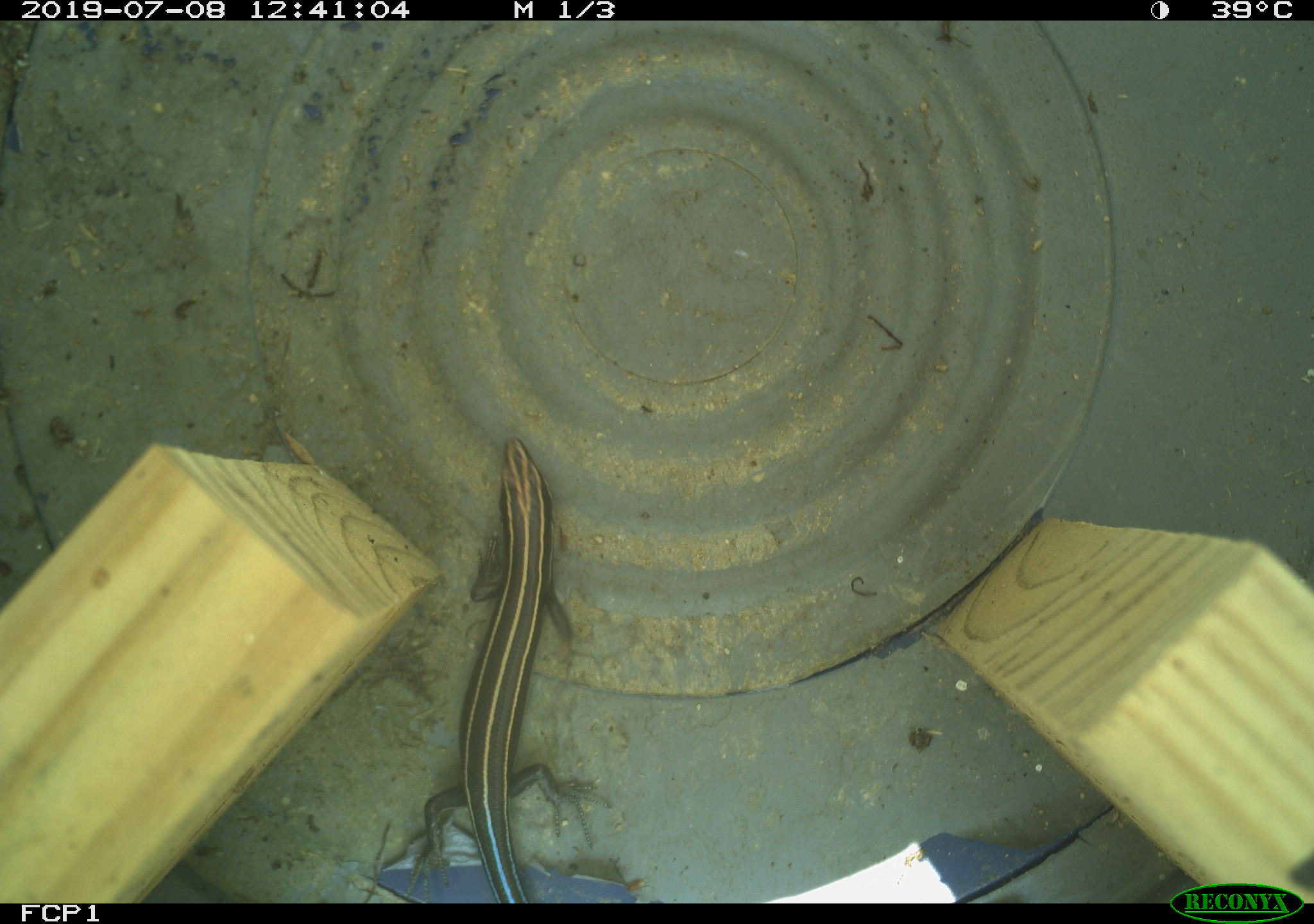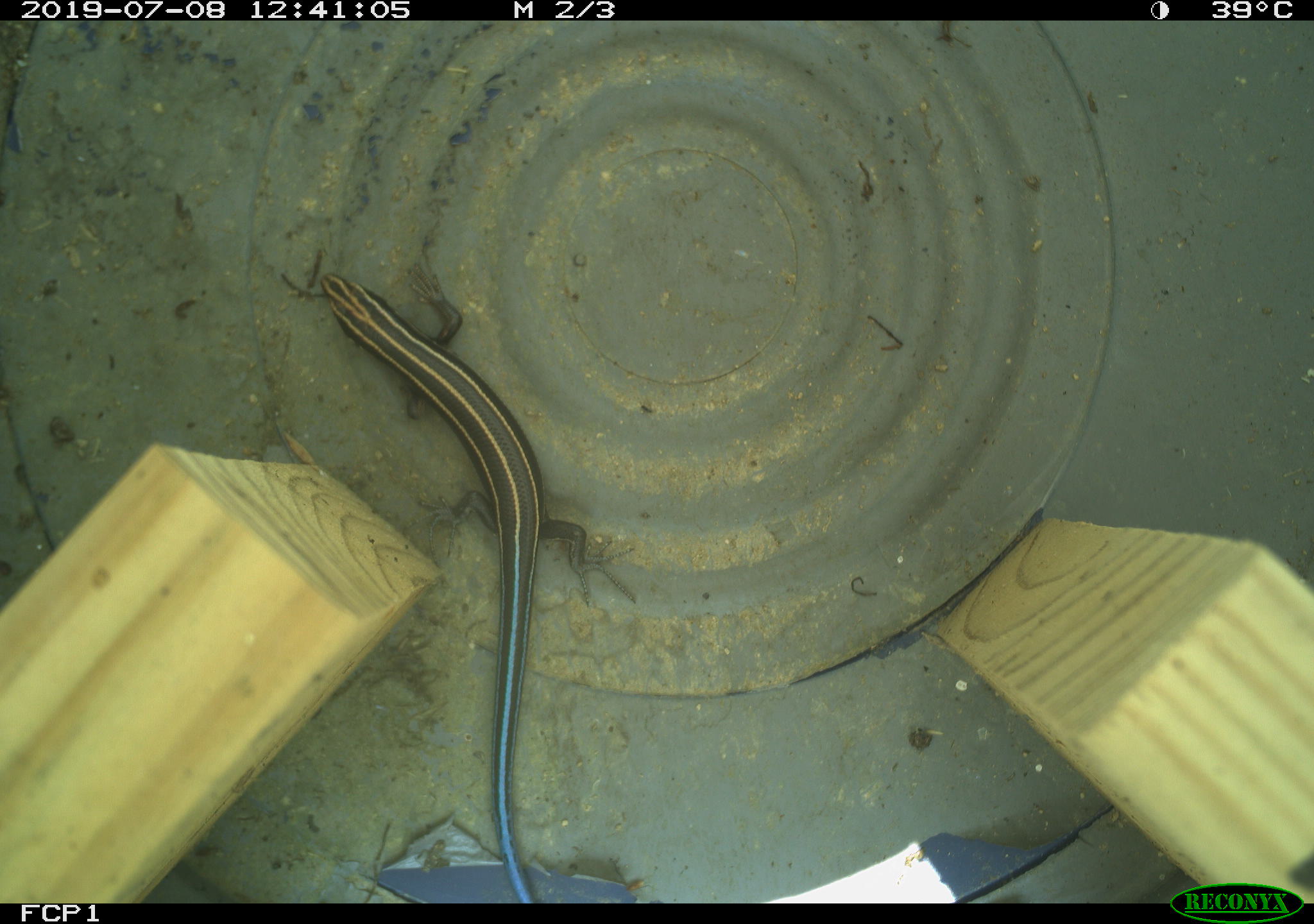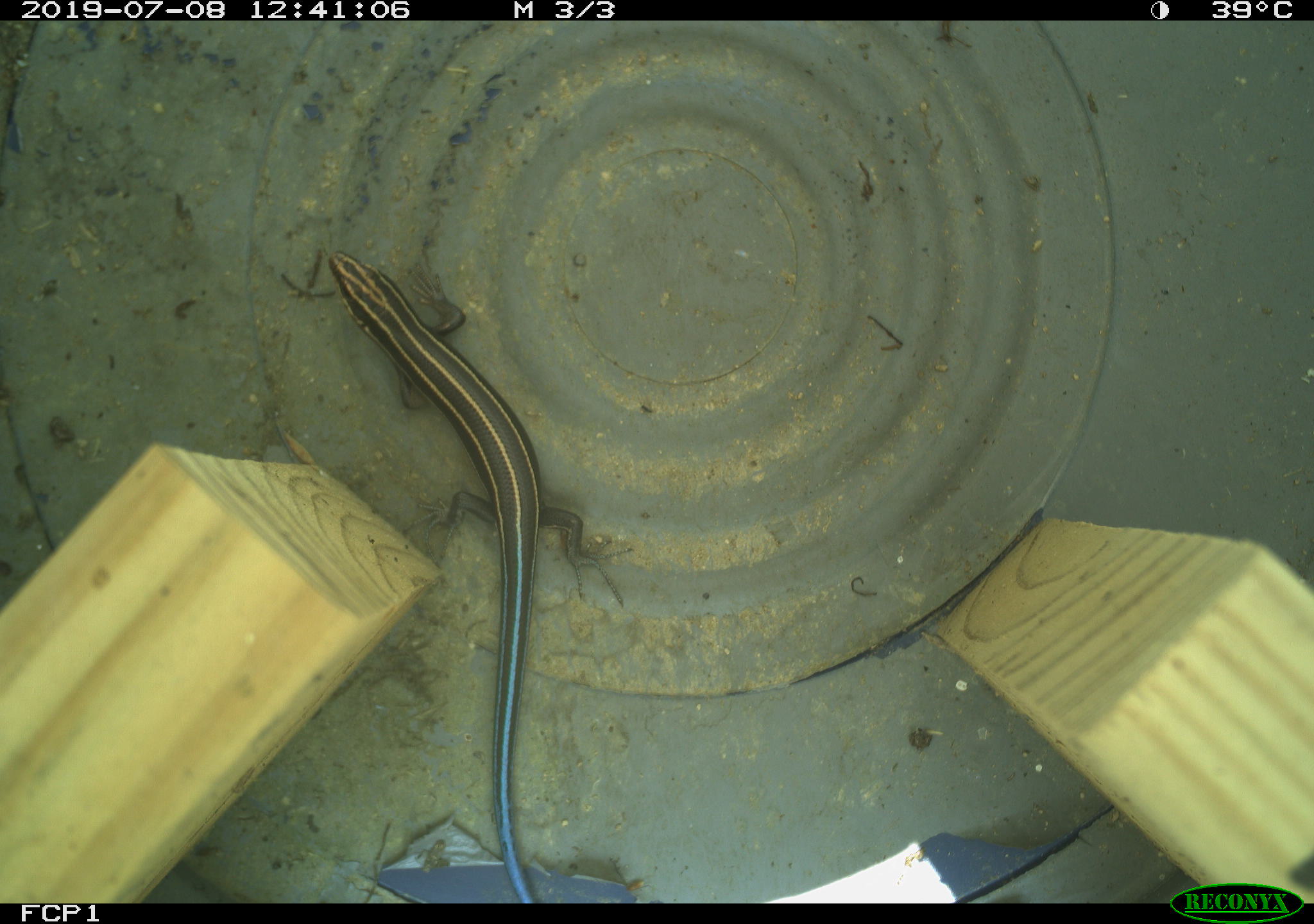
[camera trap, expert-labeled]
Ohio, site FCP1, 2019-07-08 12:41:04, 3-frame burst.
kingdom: Animalia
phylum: Chordata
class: Reptilia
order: Squamata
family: Scincidae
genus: Plestiodon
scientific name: Plestiodon fasciatus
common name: common five-lined skink